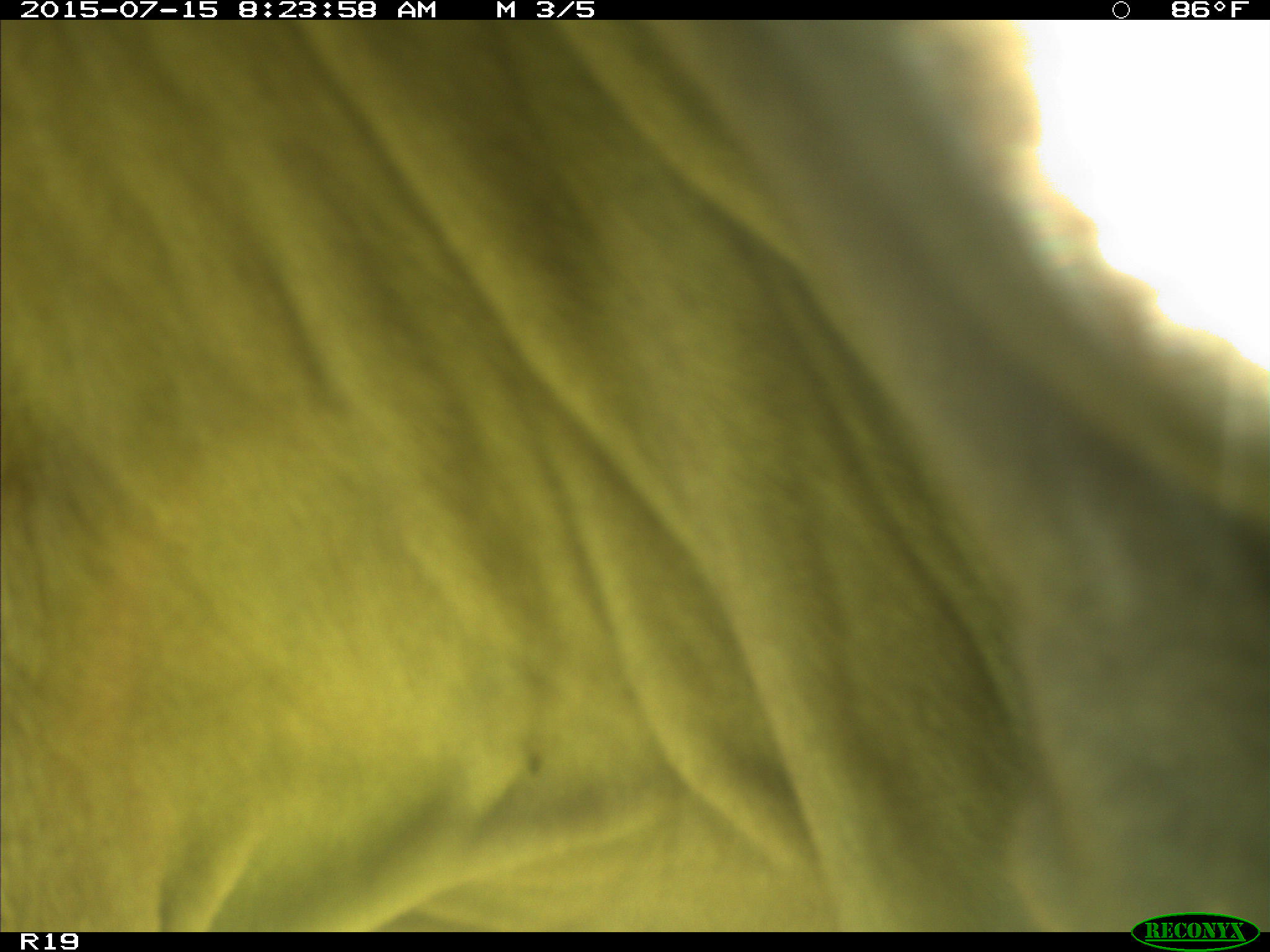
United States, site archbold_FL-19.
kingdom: Animalia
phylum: Chordata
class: Mammalia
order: Artiodactyla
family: Bovidae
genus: Bos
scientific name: Bos taurus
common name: domestic cow